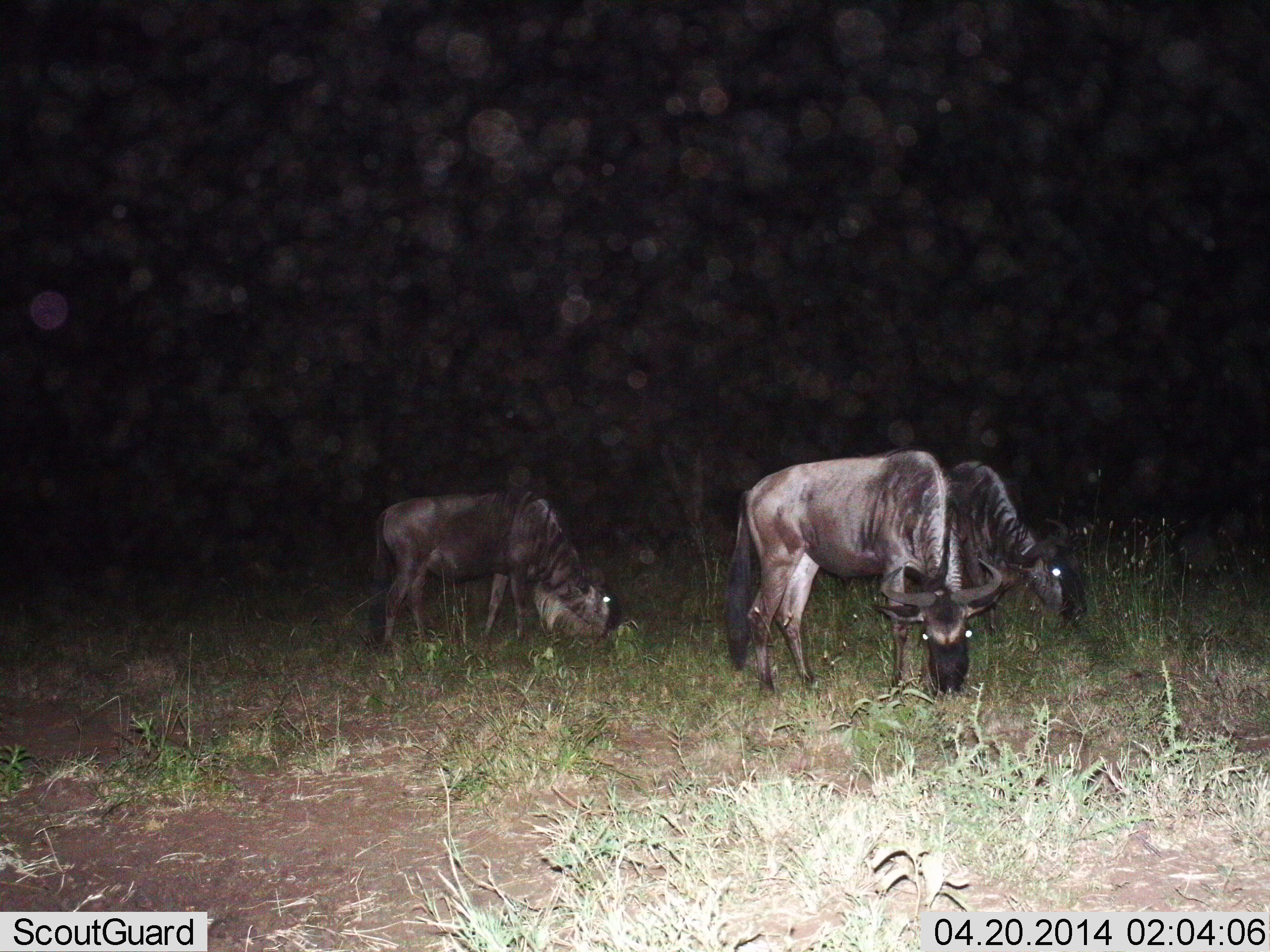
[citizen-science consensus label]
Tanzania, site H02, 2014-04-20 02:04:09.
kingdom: Animalia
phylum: Chordata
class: Mammalia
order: Artiodactyla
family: Bovidae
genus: Connochaetes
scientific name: Connochaetes taurinus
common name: blue wildebeest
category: wildebeest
Wildebeest (blue wildebeest) (Connochaetes taurinus), count 3. Behavior (volunteer vote fractions): standing 10%, resting 0%, moving 0%, interacting 0%. Young present (vote fraction): 0%. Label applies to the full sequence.